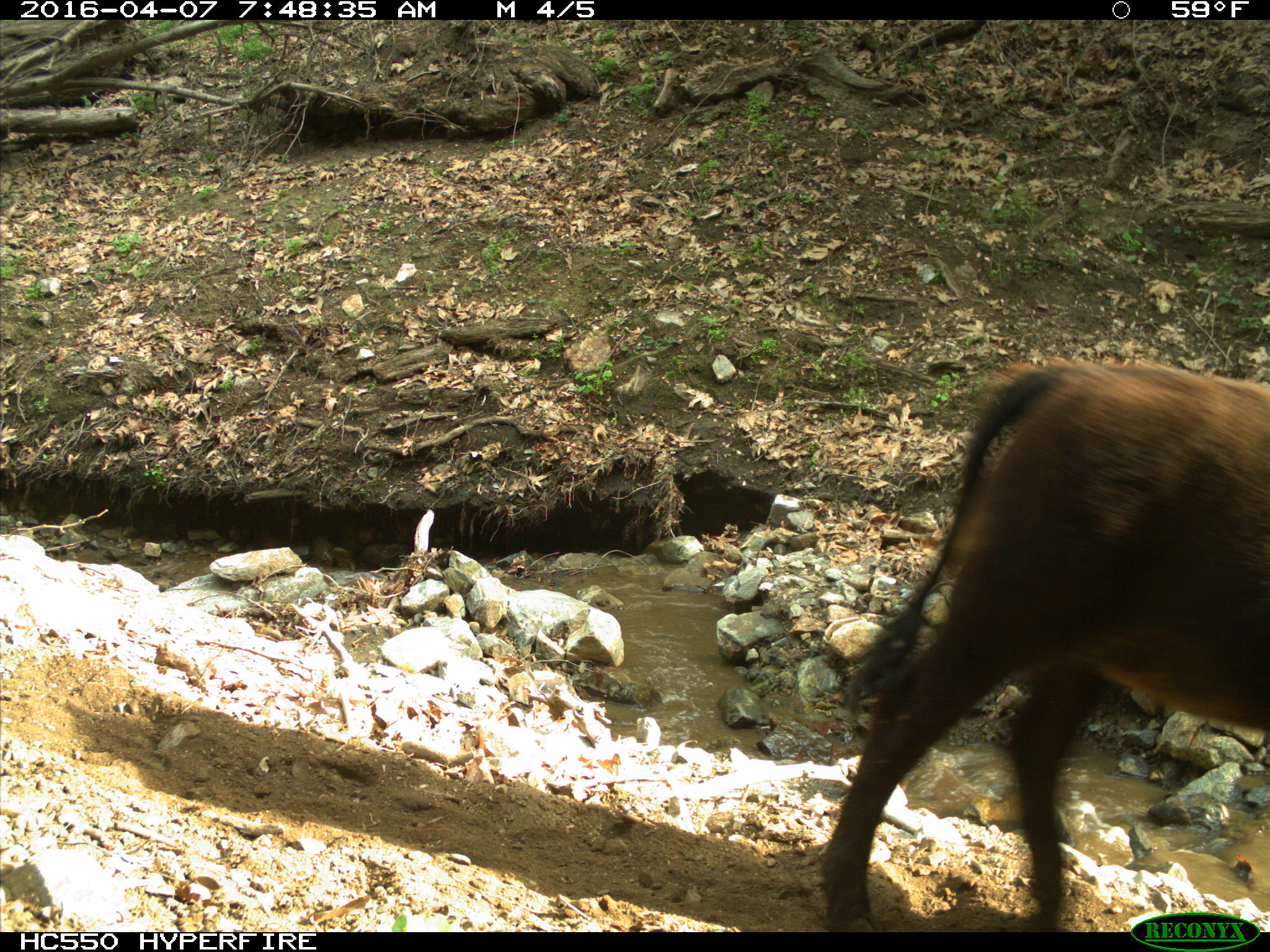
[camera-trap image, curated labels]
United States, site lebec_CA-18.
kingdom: Animalia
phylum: Chordata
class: Mammalia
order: Artiodactyla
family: Bovidae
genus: Bos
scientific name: Bos taurus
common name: domestic cow